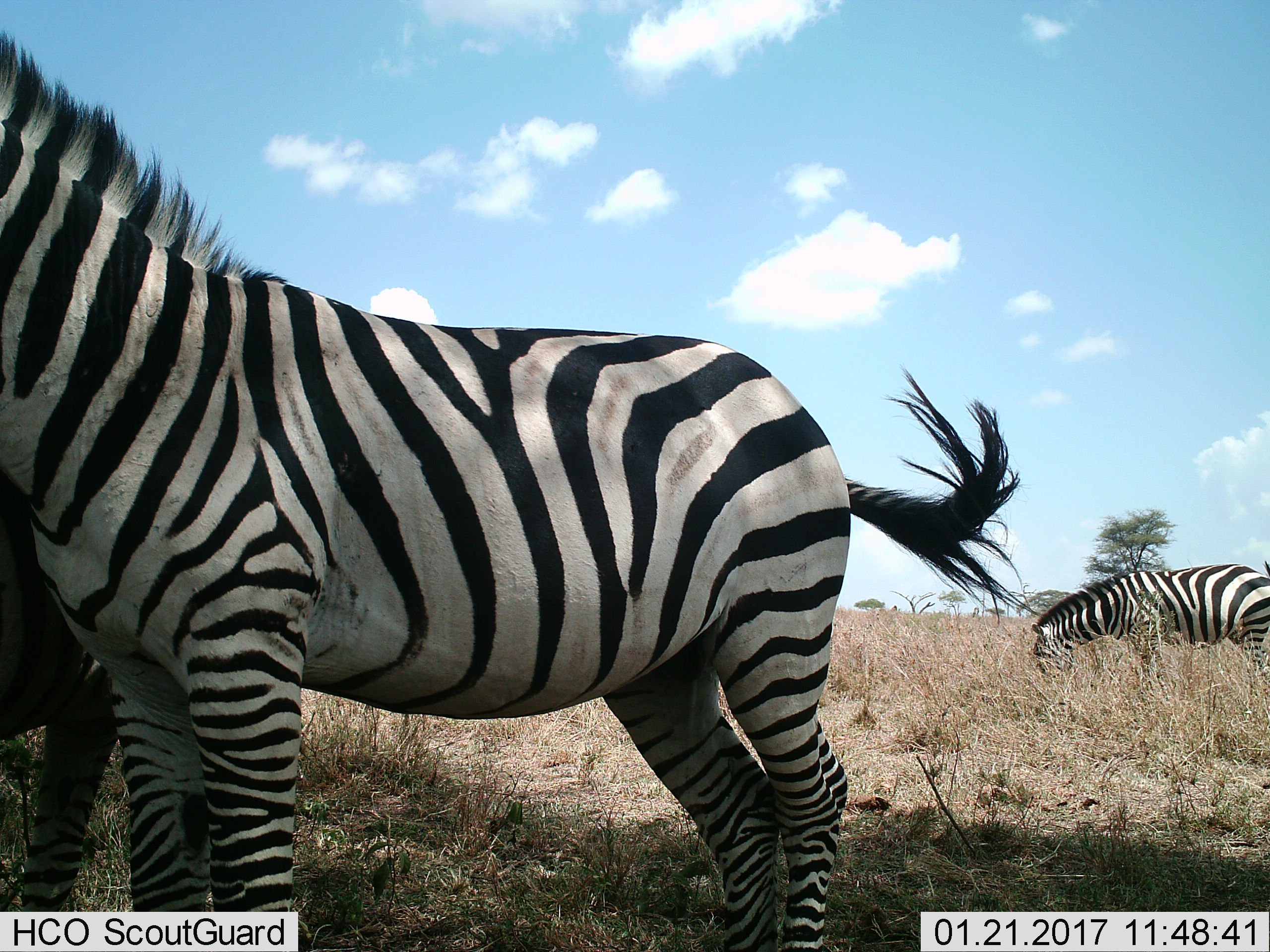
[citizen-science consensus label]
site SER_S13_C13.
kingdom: Animalia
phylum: Chordata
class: Mammalia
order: Perissodactyla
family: Equidae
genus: Equus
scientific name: Equus quagga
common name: plains zebra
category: zebraplains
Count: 3.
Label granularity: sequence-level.